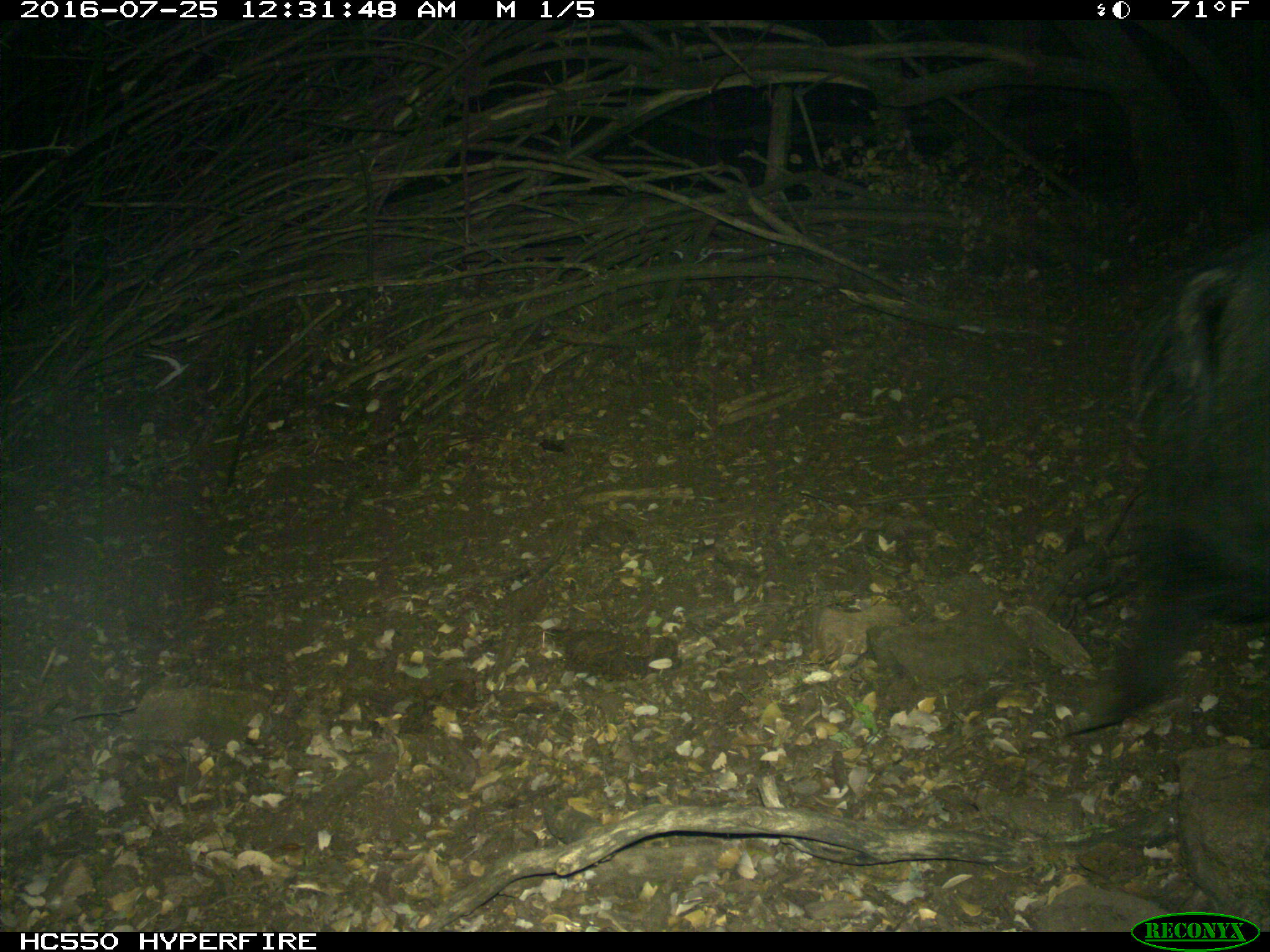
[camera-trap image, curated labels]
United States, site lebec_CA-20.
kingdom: Animalia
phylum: Chordata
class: Mammalia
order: Artiodactyla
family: Suidae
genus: Sus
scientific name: Sus scrofa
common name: wild boar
Sus scrofa (wild boar).